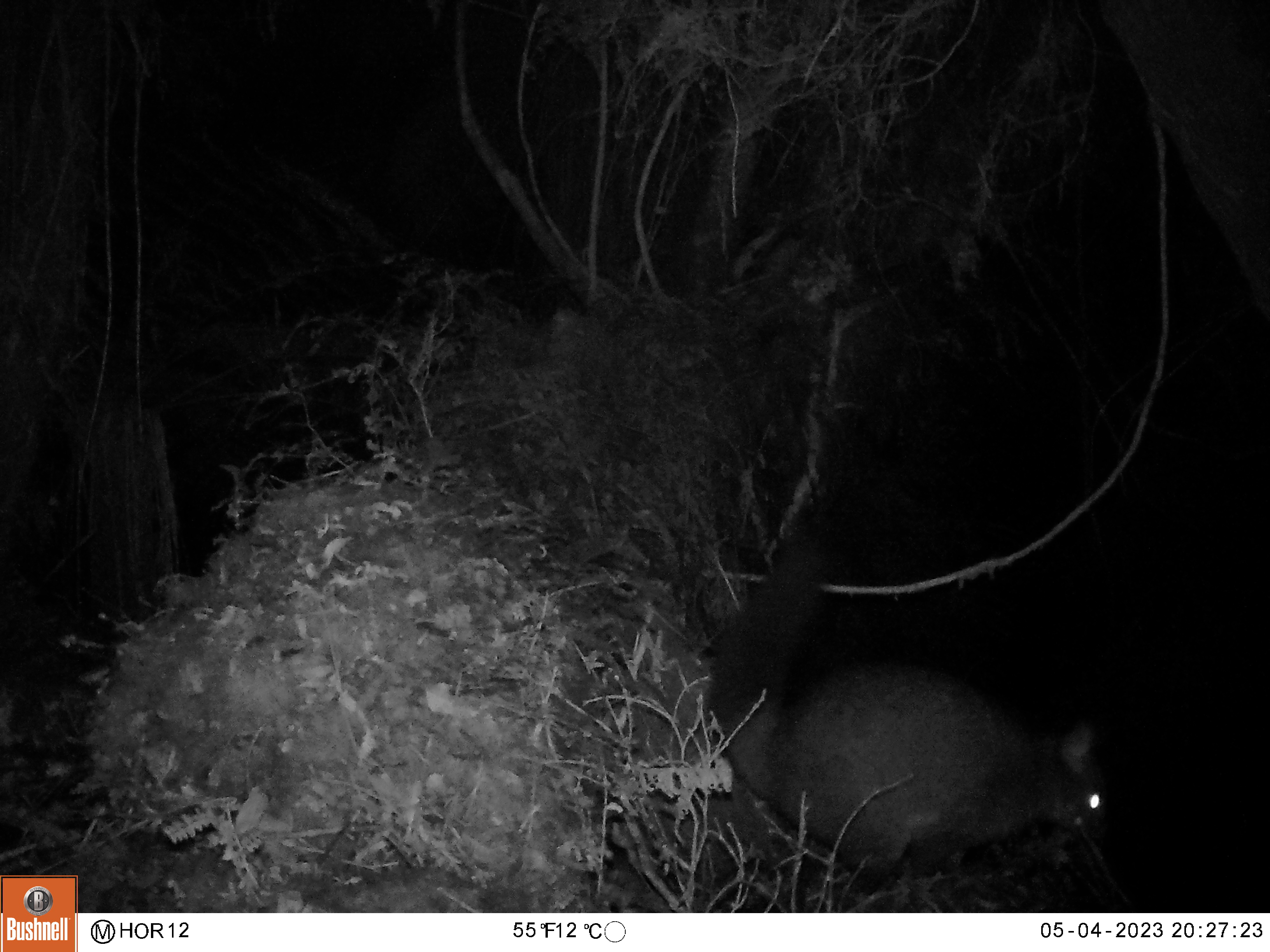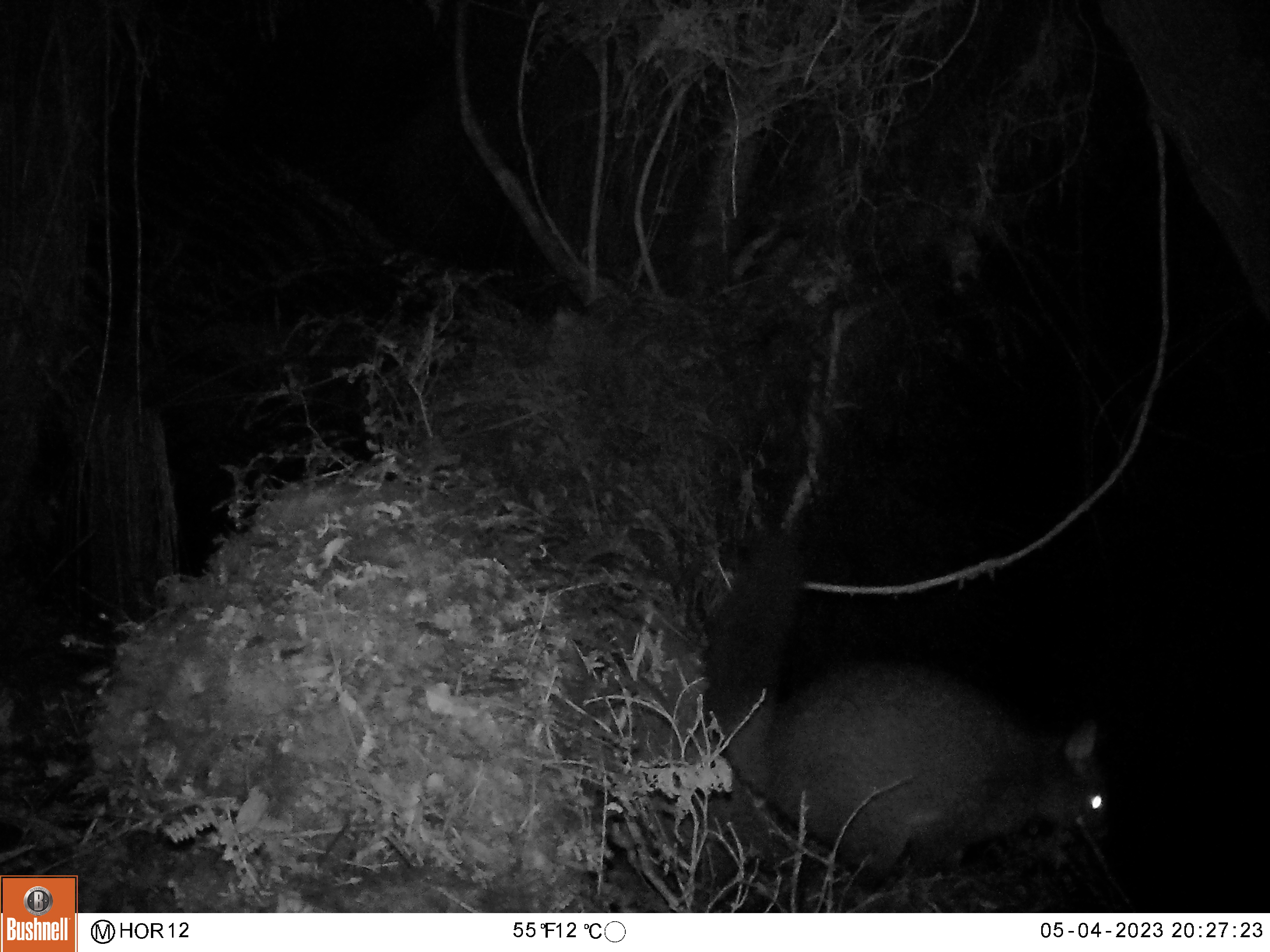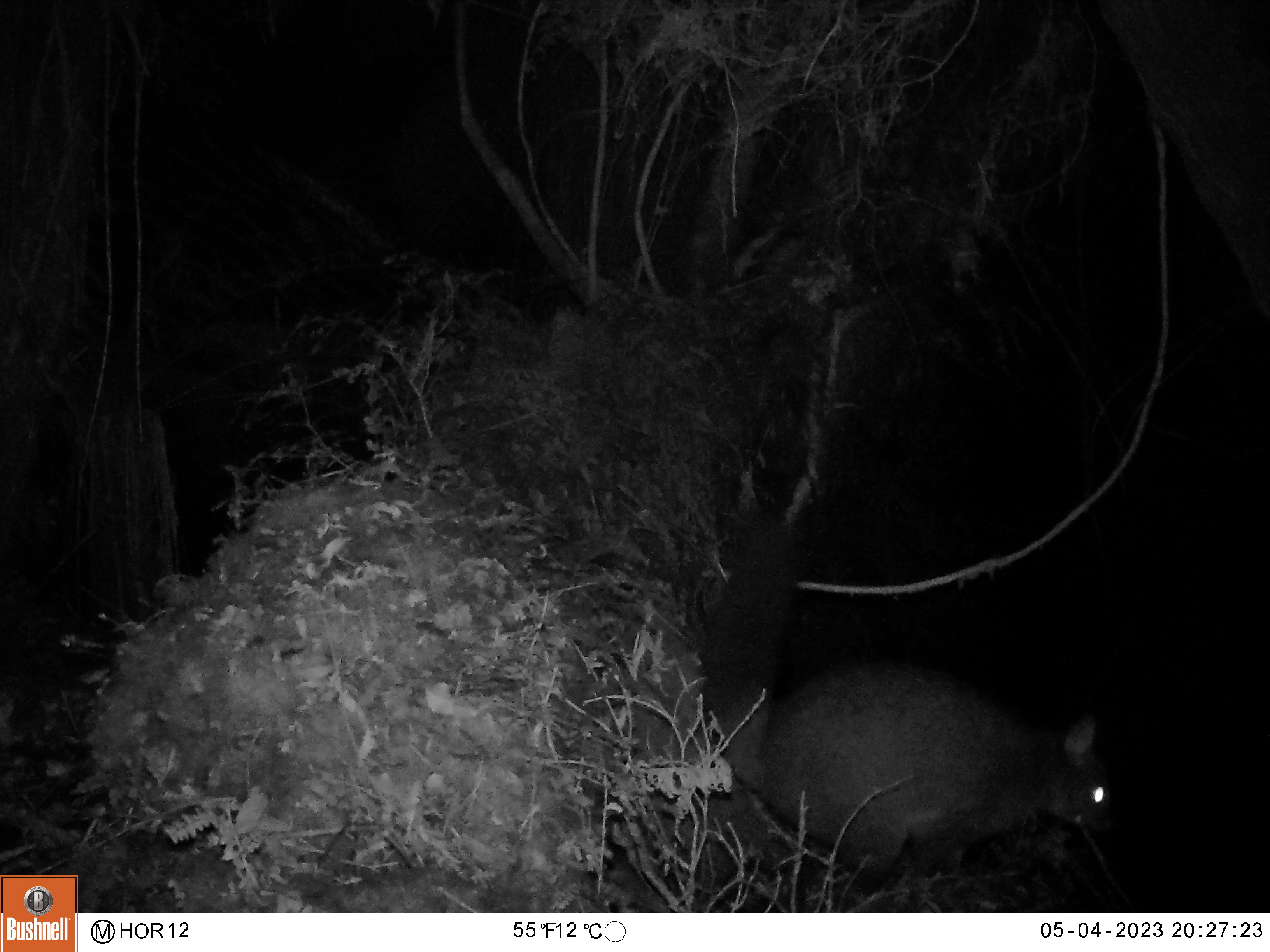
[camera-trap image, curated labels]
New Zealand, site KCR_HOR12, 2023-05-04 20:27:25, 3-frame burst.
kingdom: Animalia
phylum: Chordata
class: Mammalia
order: Diprotodontia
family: Phalangeridae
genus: Trichosurus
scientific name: Trichosurus vulpecula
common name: common brushtail possum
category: possum